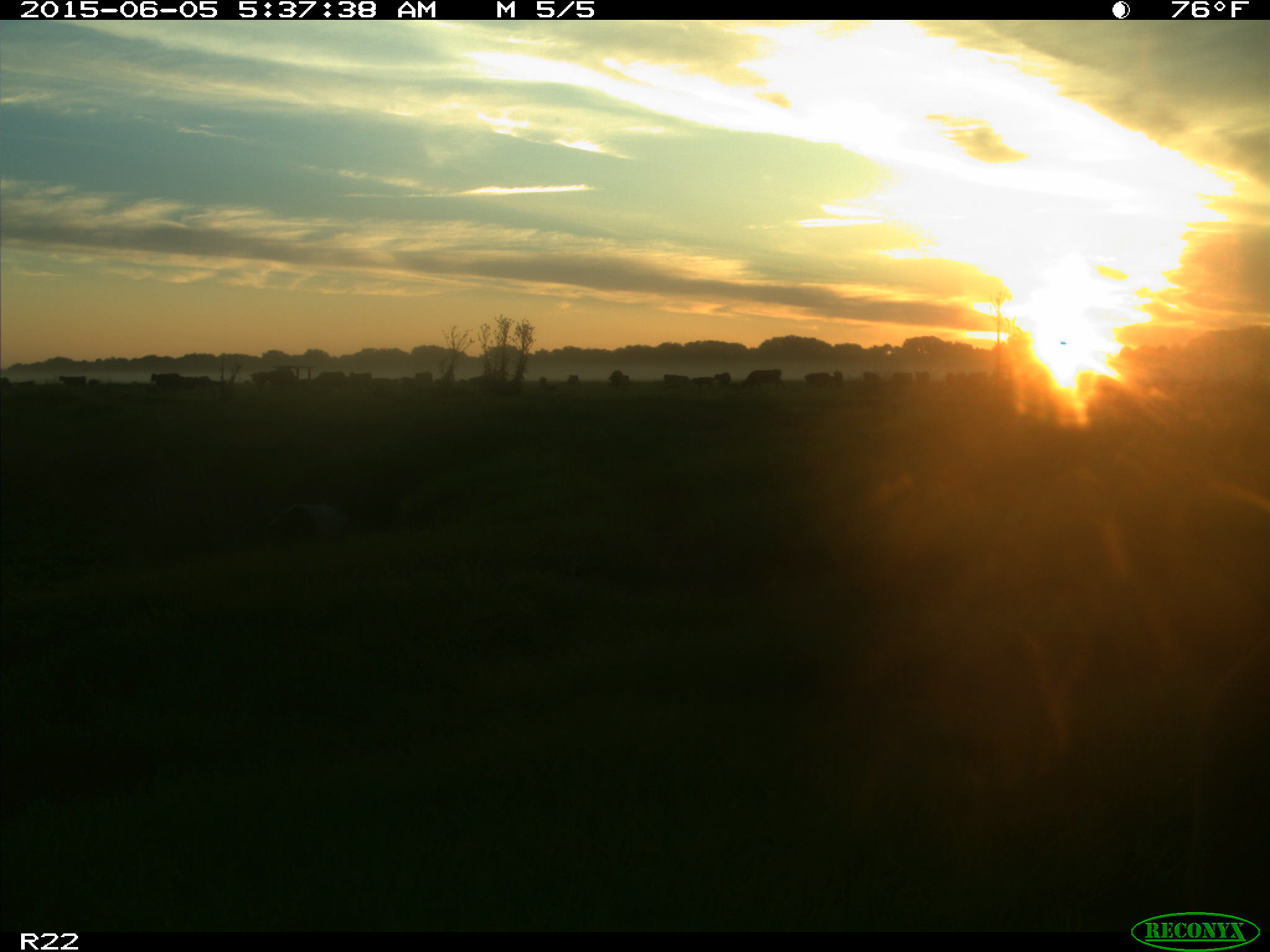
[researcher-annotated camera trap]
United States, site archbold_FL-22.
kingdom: Animalia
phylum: Chordata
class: Mammalia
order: Artiodactyla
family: Bovidae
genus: Bos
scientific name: Bos taurus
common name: domestic cow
Bos taurus (domestic cow).